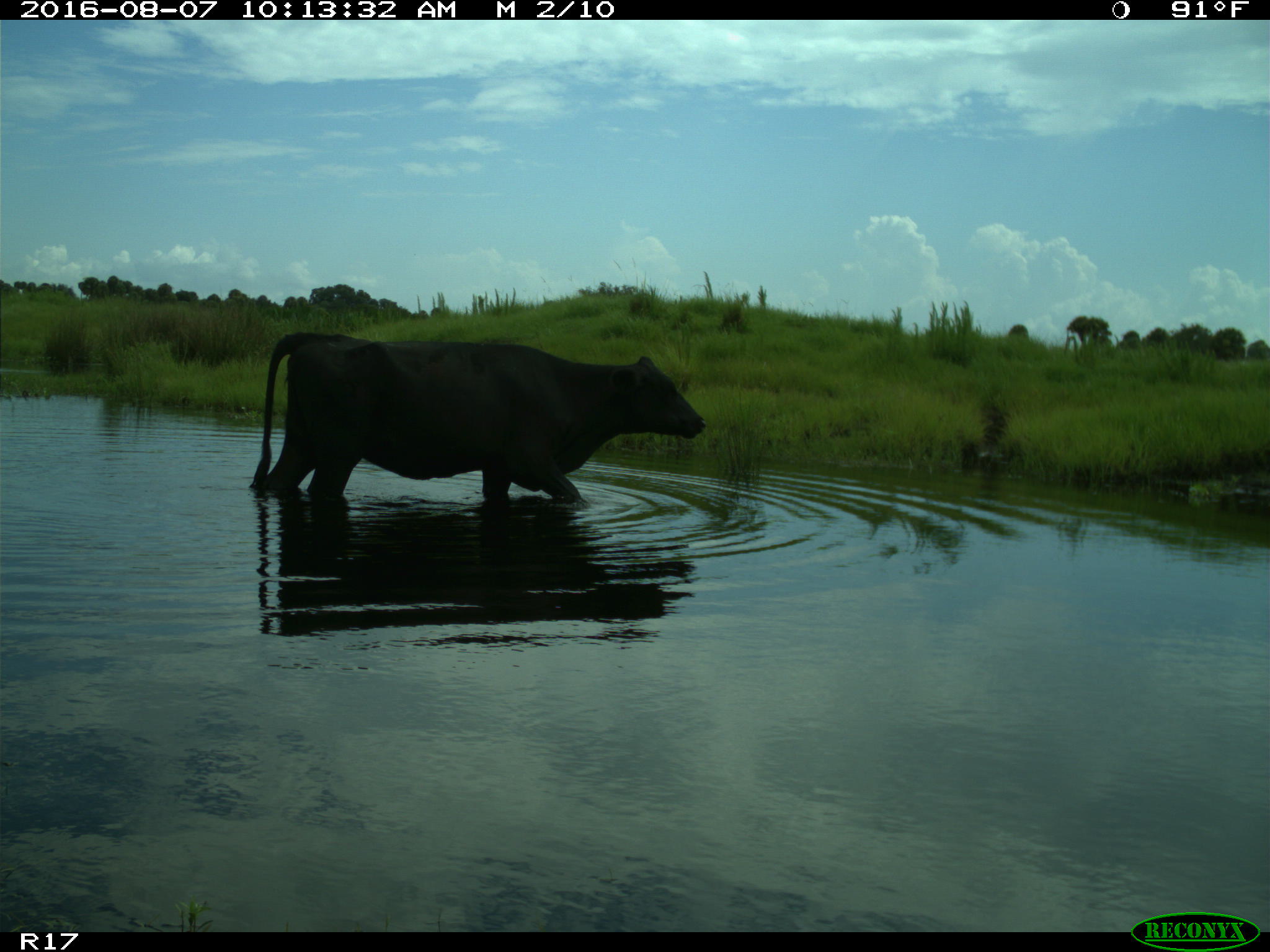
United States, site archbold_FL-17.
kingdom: Animalia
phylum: Chordata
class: Mammalia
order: Artiodactyla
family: Bovidae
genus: Bos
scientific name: Bos taurus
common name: domestic cow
Bos taurus (domestic cow).